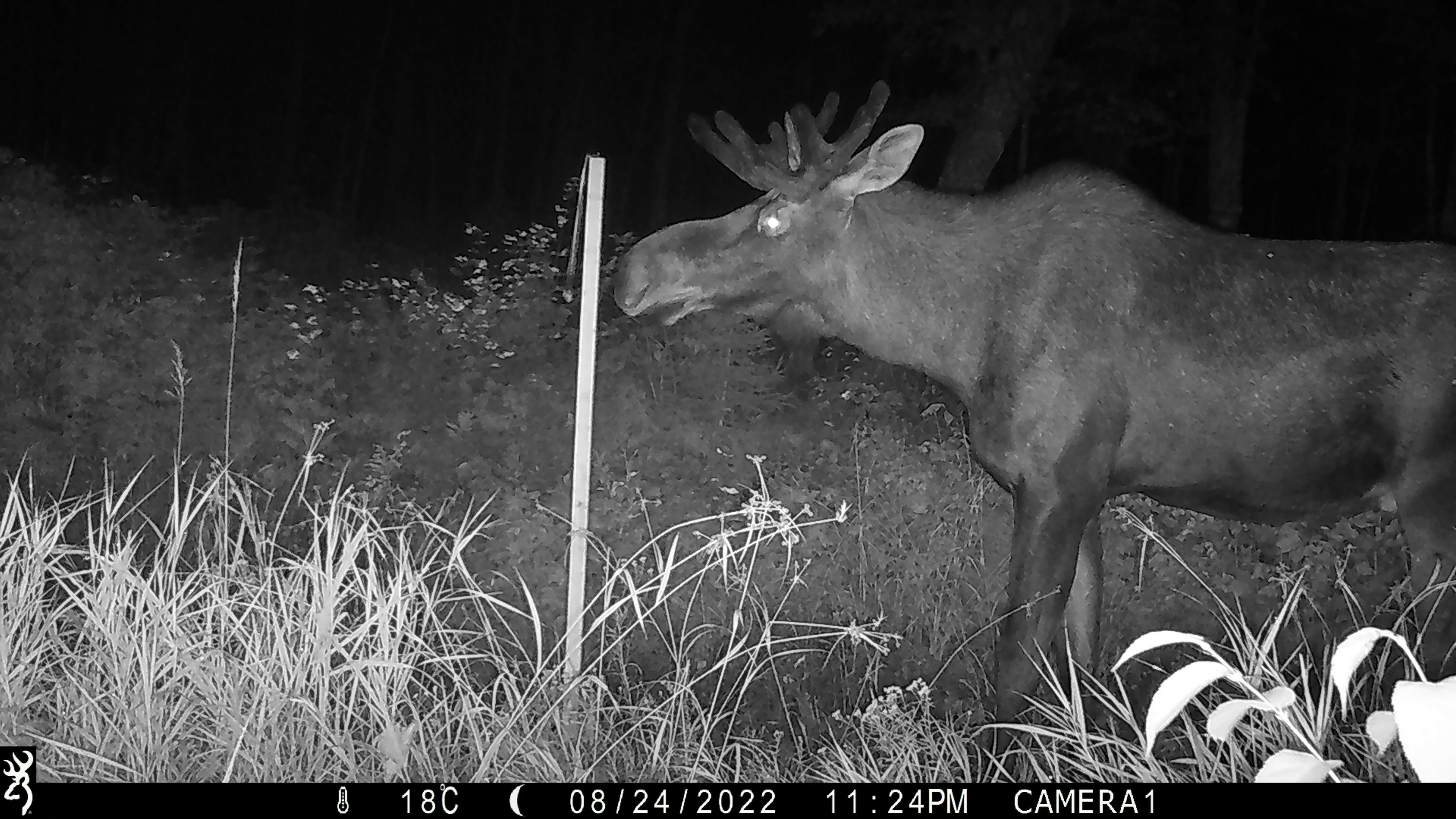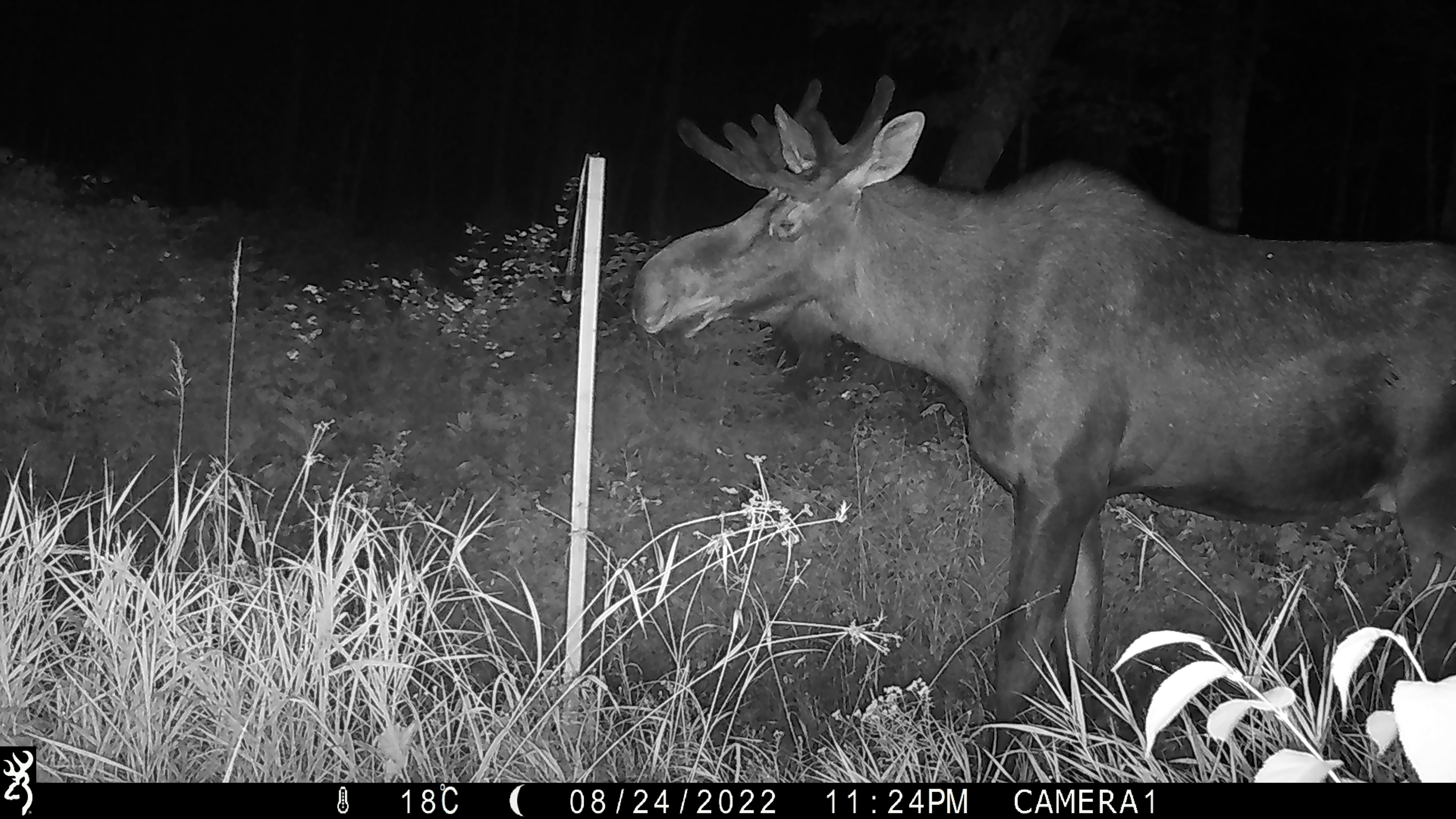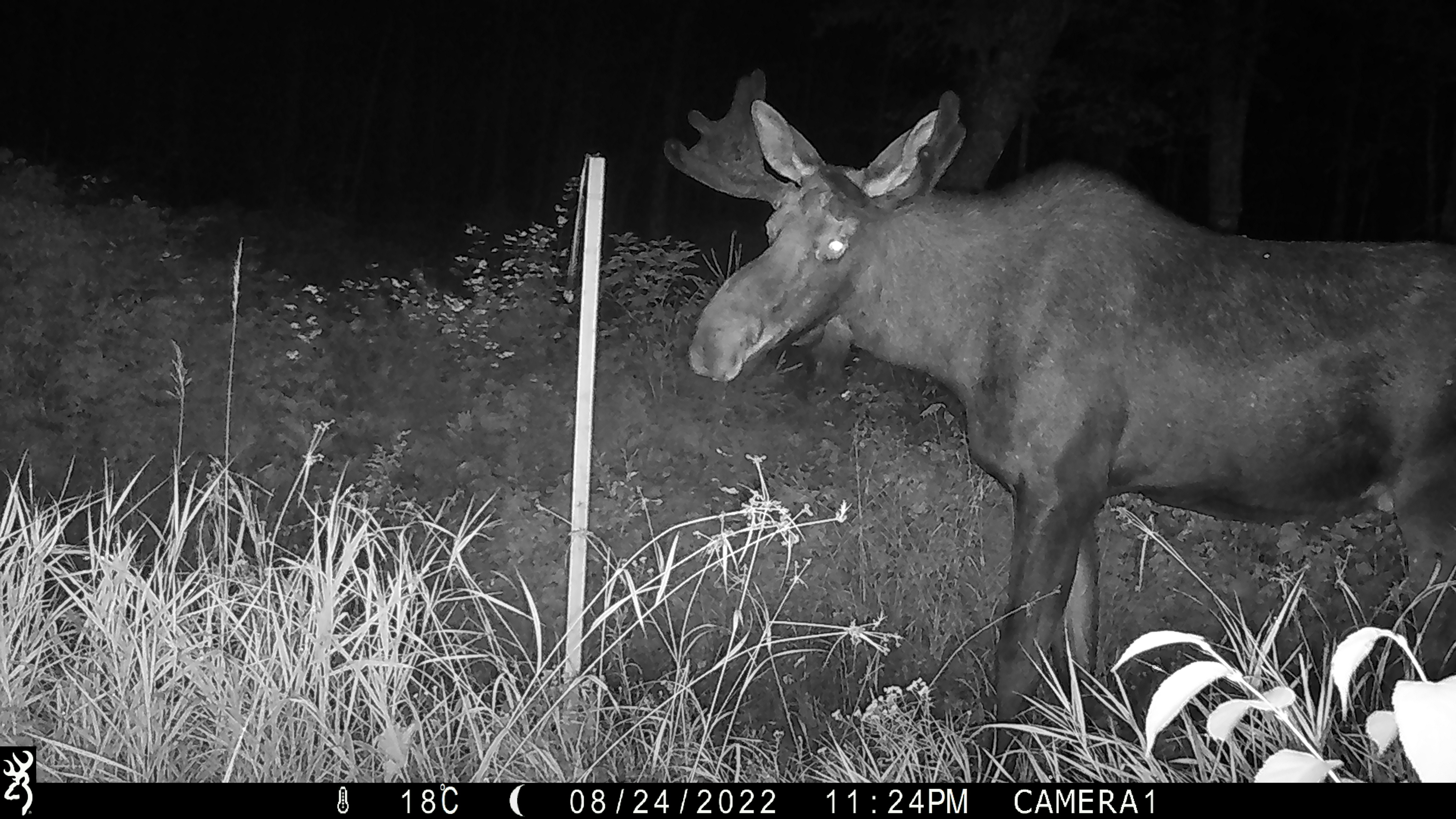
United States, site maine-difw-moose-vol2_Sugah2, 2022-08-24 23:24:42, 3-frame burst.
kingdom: Animalia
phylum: Chordata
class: Mammalia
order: Artiodactyla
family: Cervidae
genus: Alces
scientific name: Alces alces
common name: moose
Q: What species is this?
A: Moose (Alces alces).